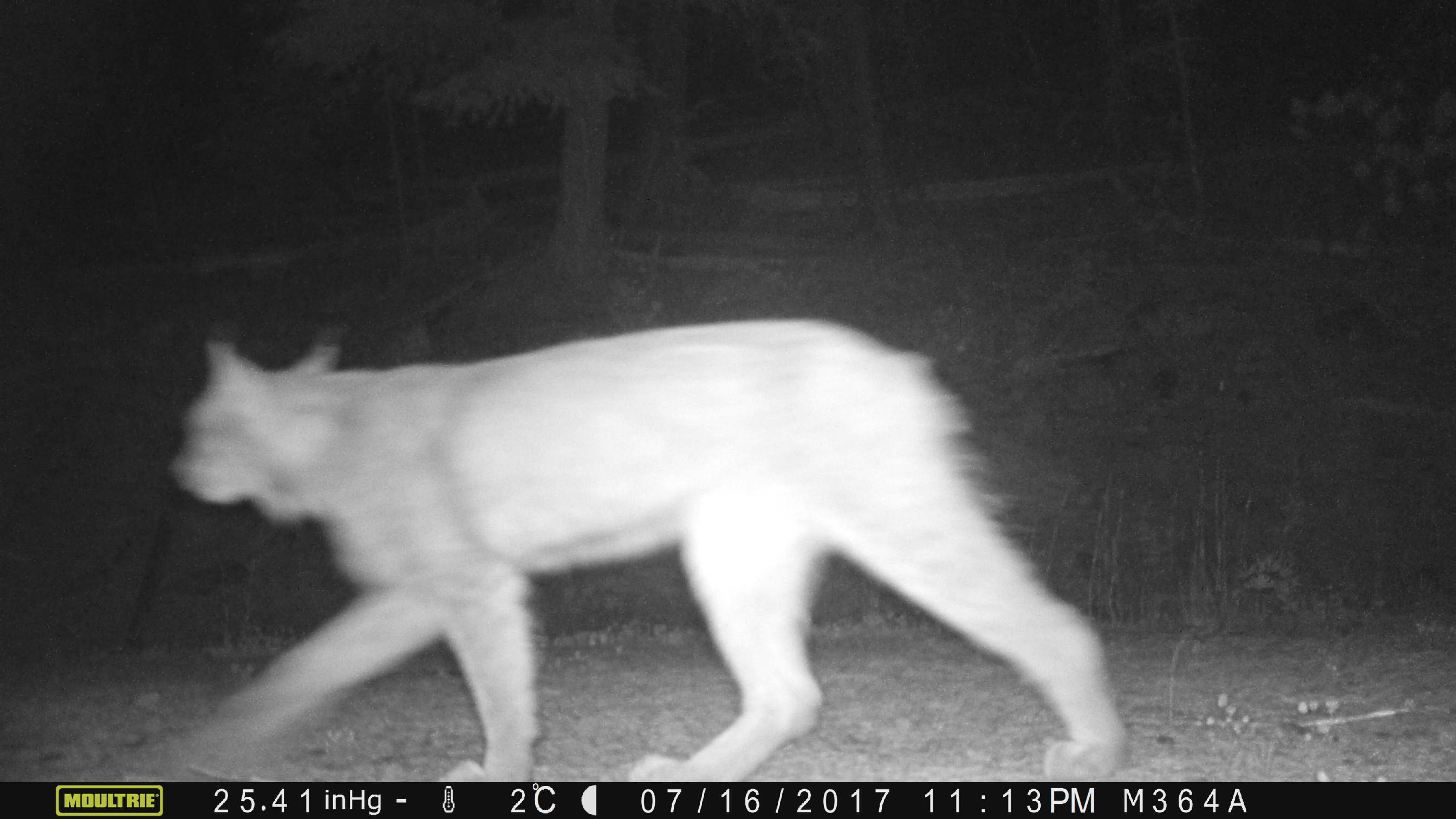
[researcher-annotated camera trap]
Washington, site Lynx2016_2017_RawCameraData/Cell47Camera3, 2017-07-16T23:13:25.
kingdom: Animalia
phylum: Chordata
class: Mammalia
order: Carnivora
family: Felidae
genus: Lynx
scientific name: Lynx canadensis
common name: canada lynx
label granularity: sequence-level